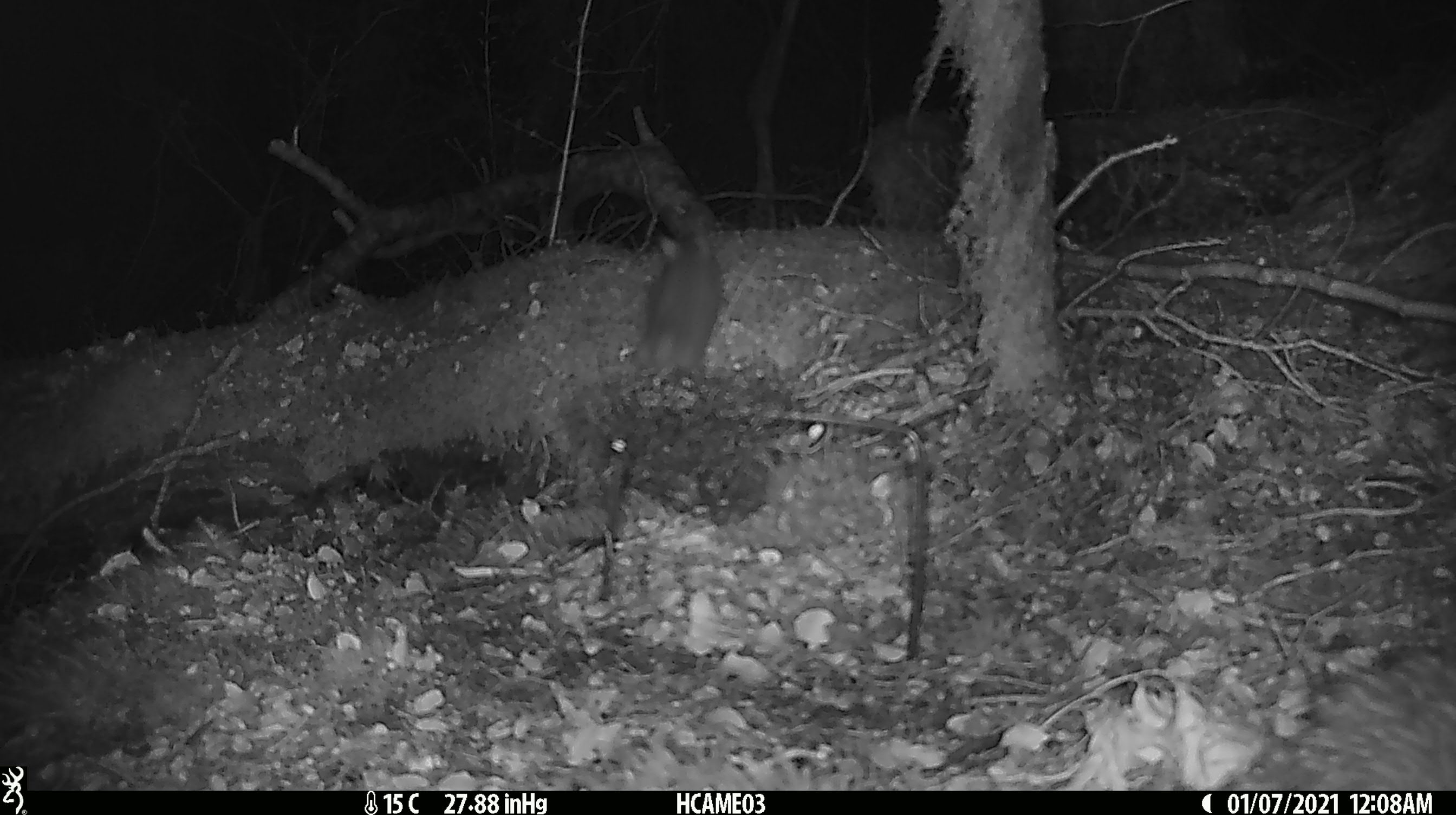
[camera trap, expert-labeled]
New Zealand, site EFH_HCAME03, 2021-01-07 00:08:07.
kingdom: Animalia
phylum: Chordata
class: Mammalia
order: Rodentia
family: Muridae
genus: Mus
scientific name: Mus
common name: mouse